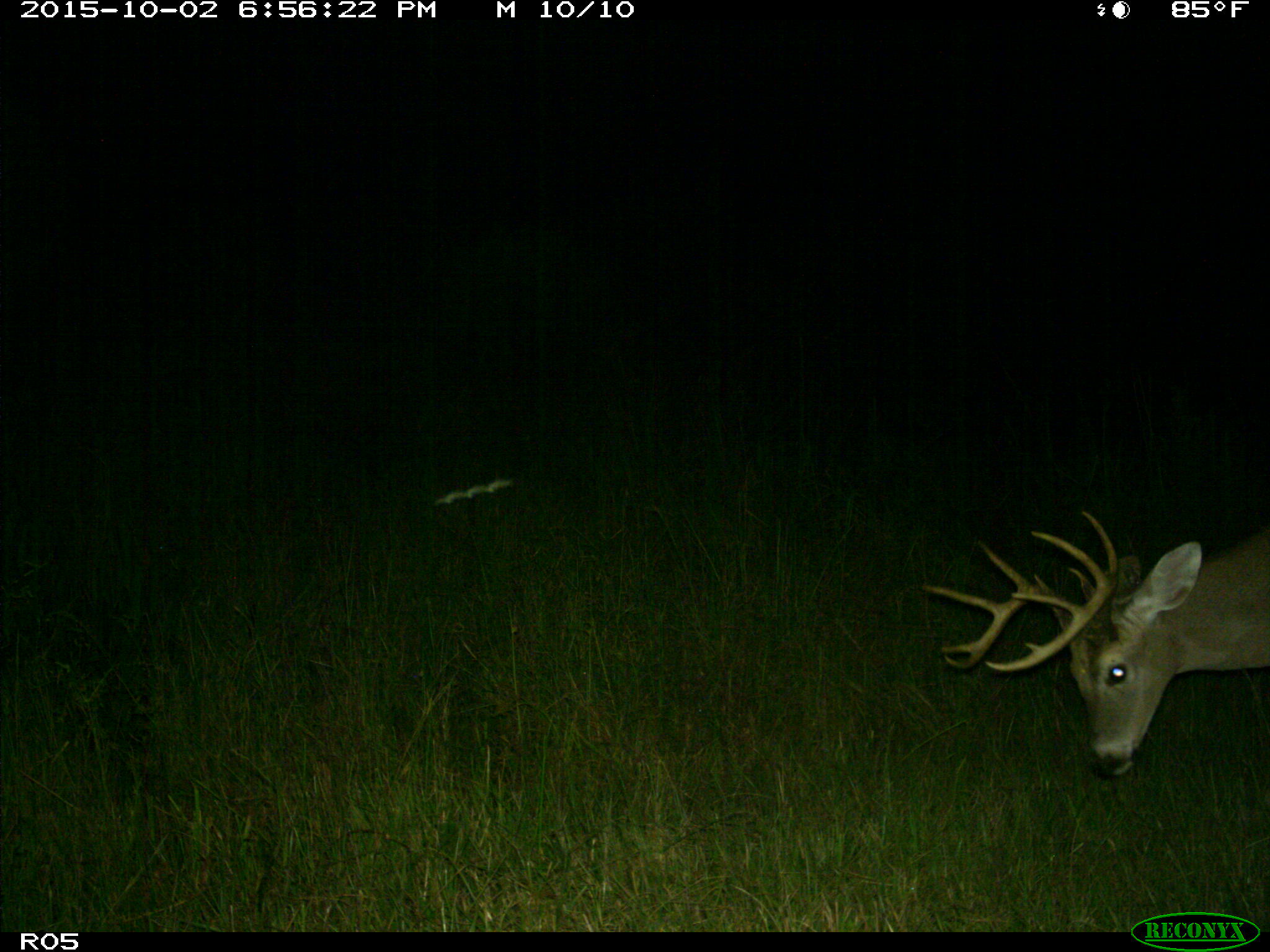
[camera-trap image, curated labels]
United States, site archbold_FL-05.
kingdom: Animalia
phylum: Chordata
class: Mammalia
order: Artiodactyla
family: Cervidae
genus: Odocoileus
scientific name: Odocoileus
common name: deer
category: unidentified deer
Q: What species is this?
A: Unidentified deer (deer) (Odocoileus).